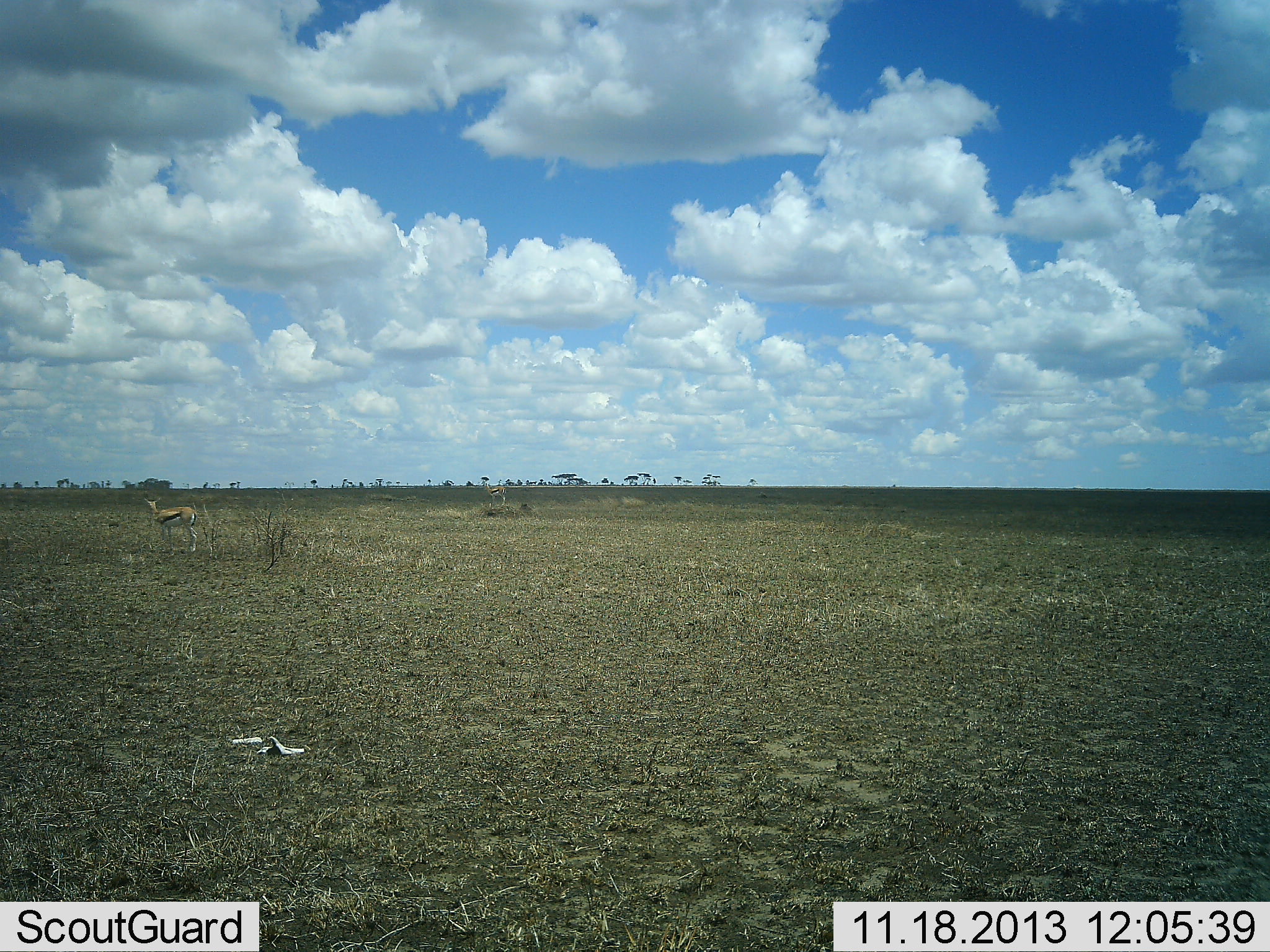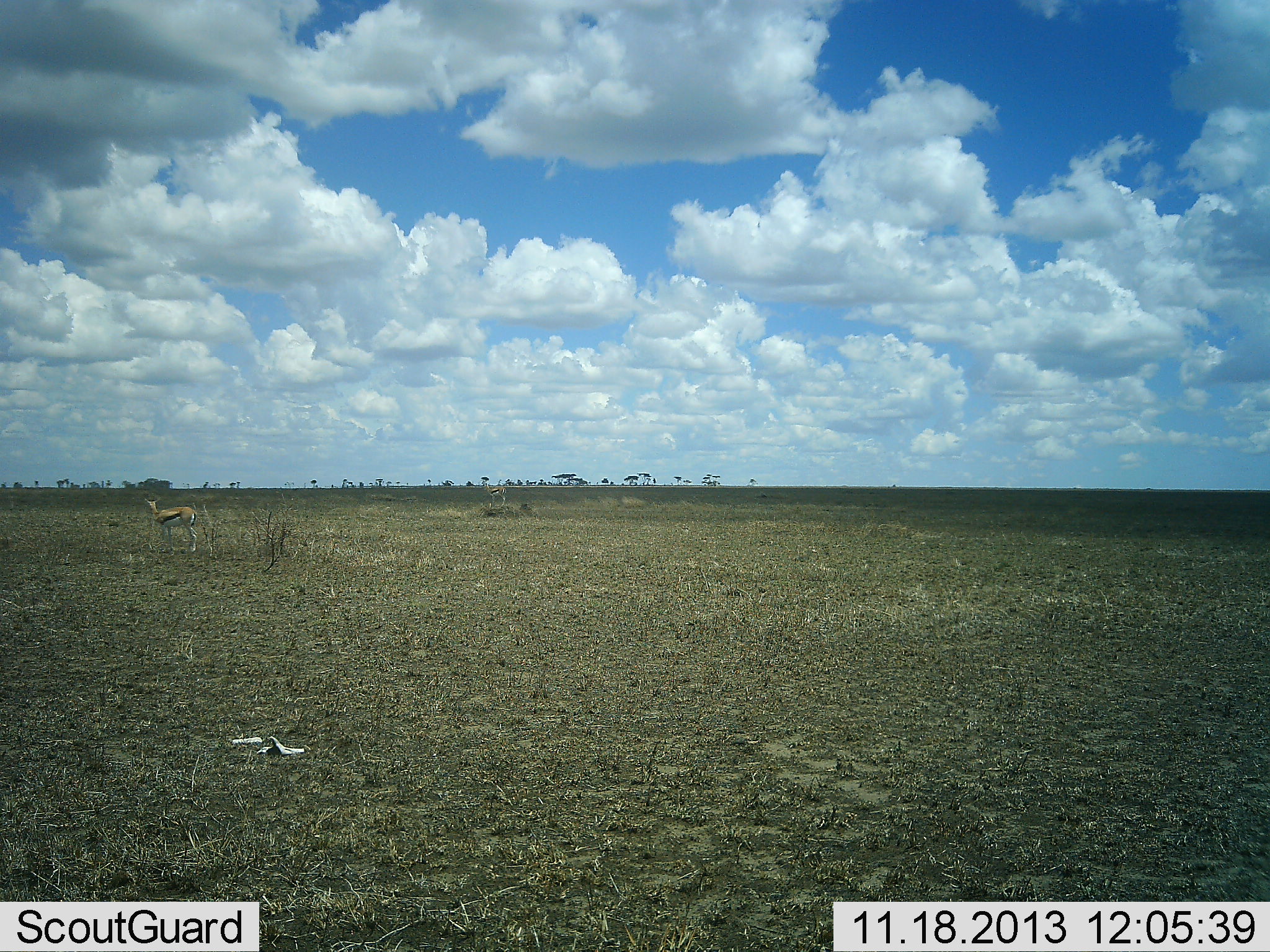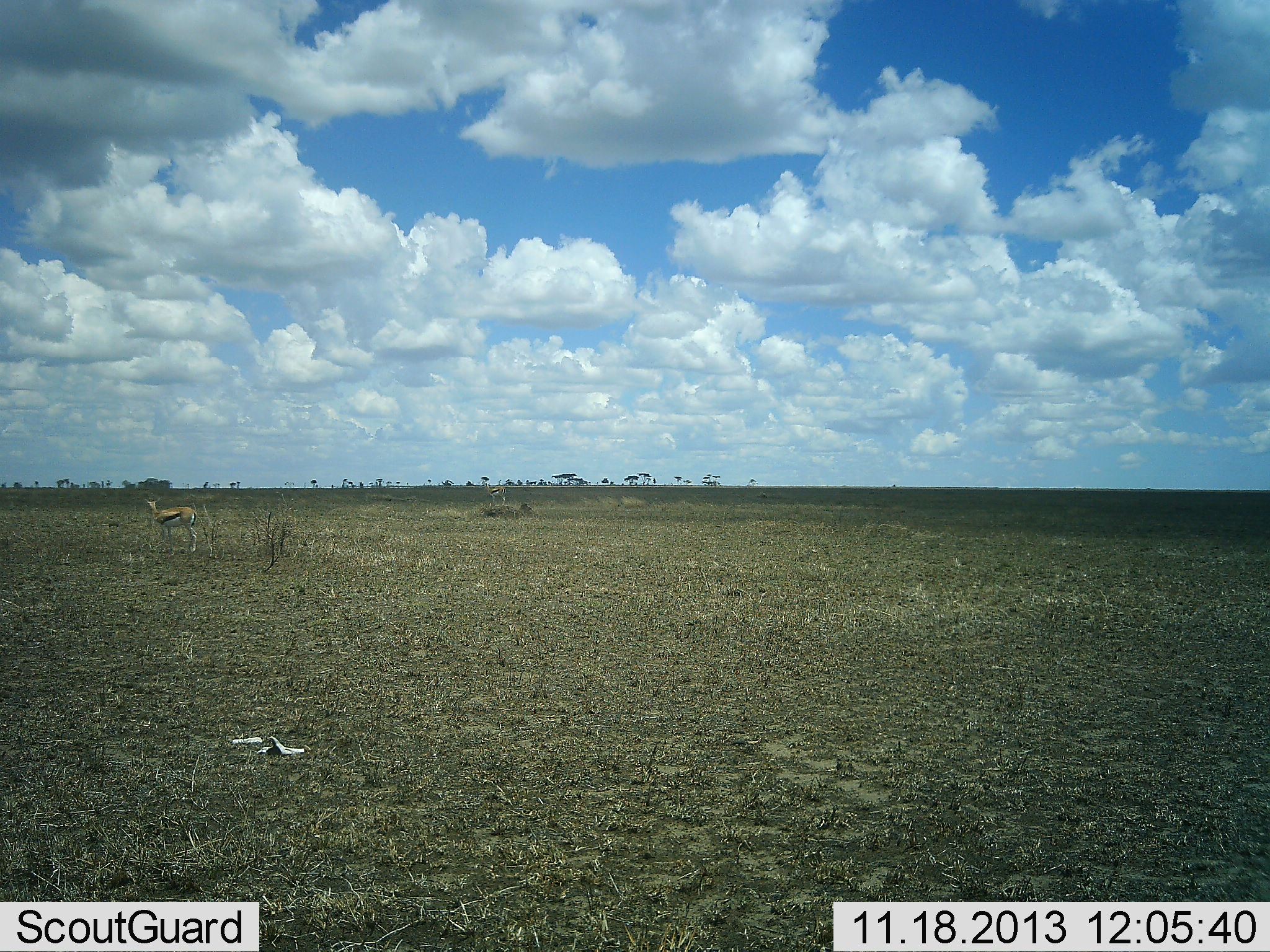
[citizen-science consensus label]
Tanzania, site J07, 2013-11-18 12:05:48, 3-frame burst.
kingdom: Animalia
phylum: Chordata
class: Mammalia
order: Artiodactyla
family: Bovidae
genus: Eudorcas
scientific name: Eudorcas thomsonii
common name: thomson's gazelle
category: gazellethomsons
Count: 1.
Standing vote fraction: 100%.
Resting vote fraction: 0%.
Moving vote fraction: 0%.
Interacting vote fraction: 0%.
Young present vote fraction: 0%.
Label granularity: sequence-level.